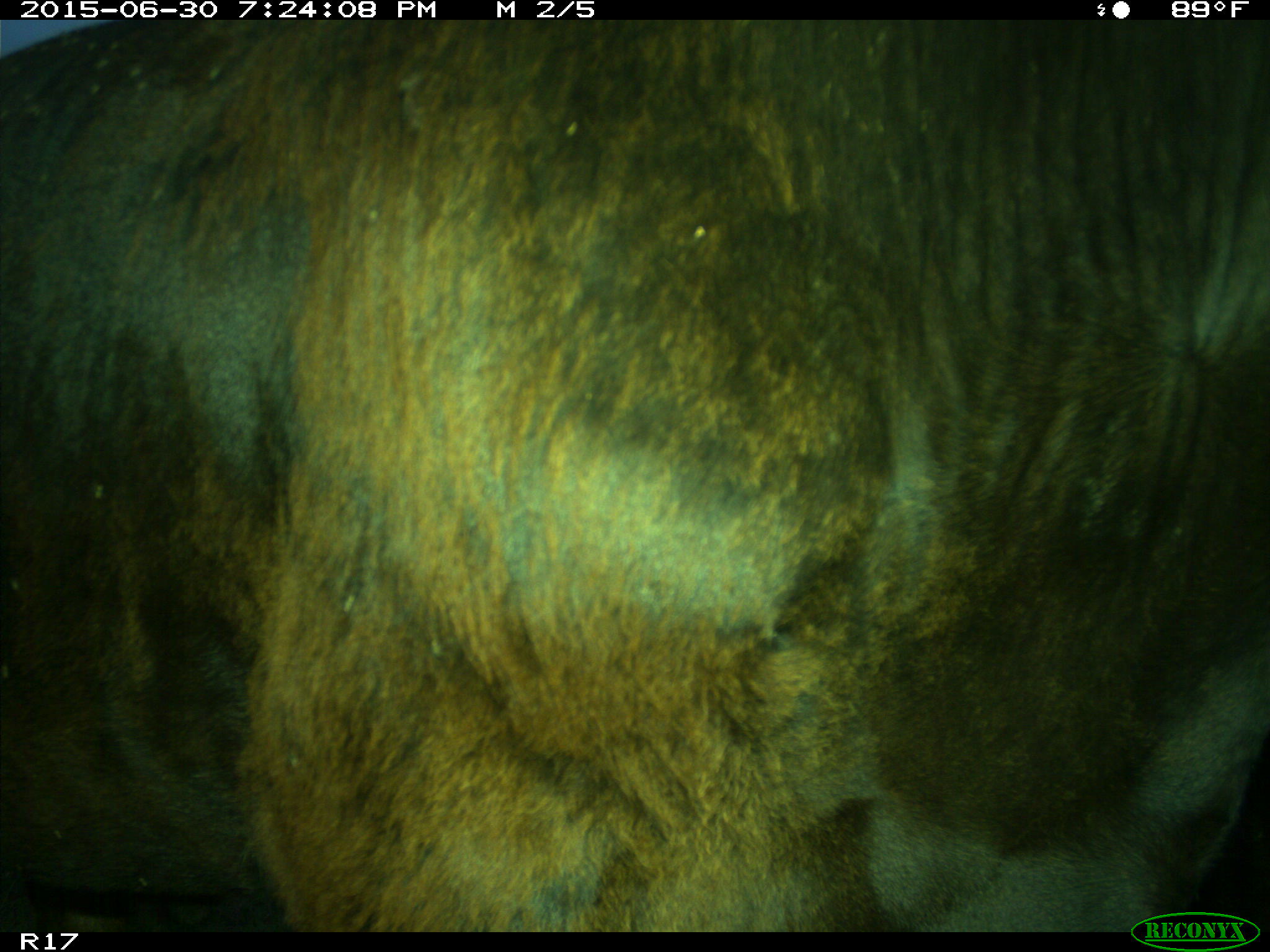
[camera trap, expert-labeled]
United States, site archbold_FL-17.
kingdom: Animalia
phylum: Chordata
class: Mammalia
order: Artiodactyla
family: Bovidae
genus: Bos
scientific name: Bos taurus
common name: domestic cow